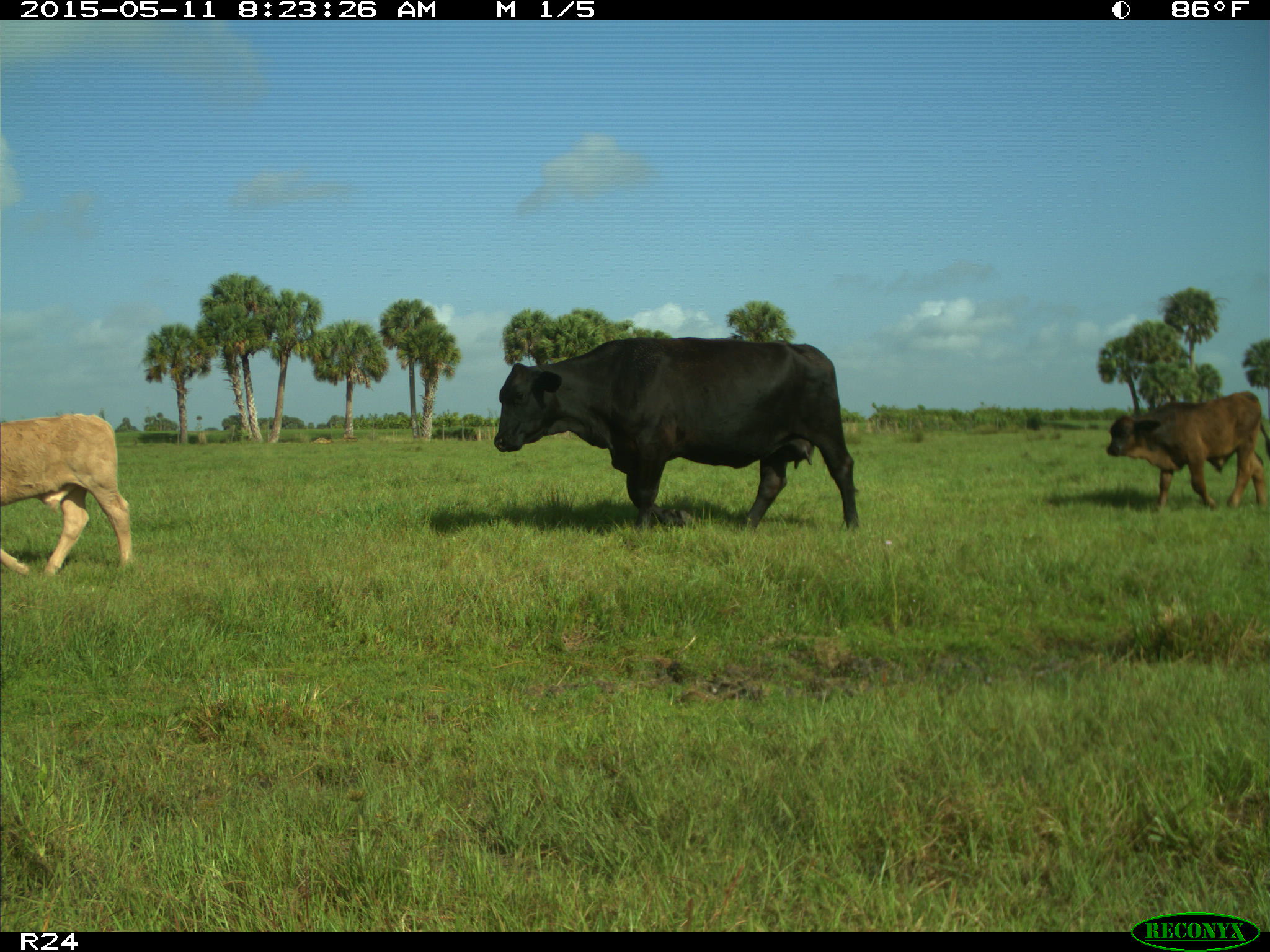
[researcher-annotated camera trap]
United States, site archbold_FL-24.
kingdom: Animalia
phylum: Chordata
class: Mammalia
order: Artiodactyla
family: Bovidae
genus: Bos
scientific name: Bos taurus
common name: domestic cow